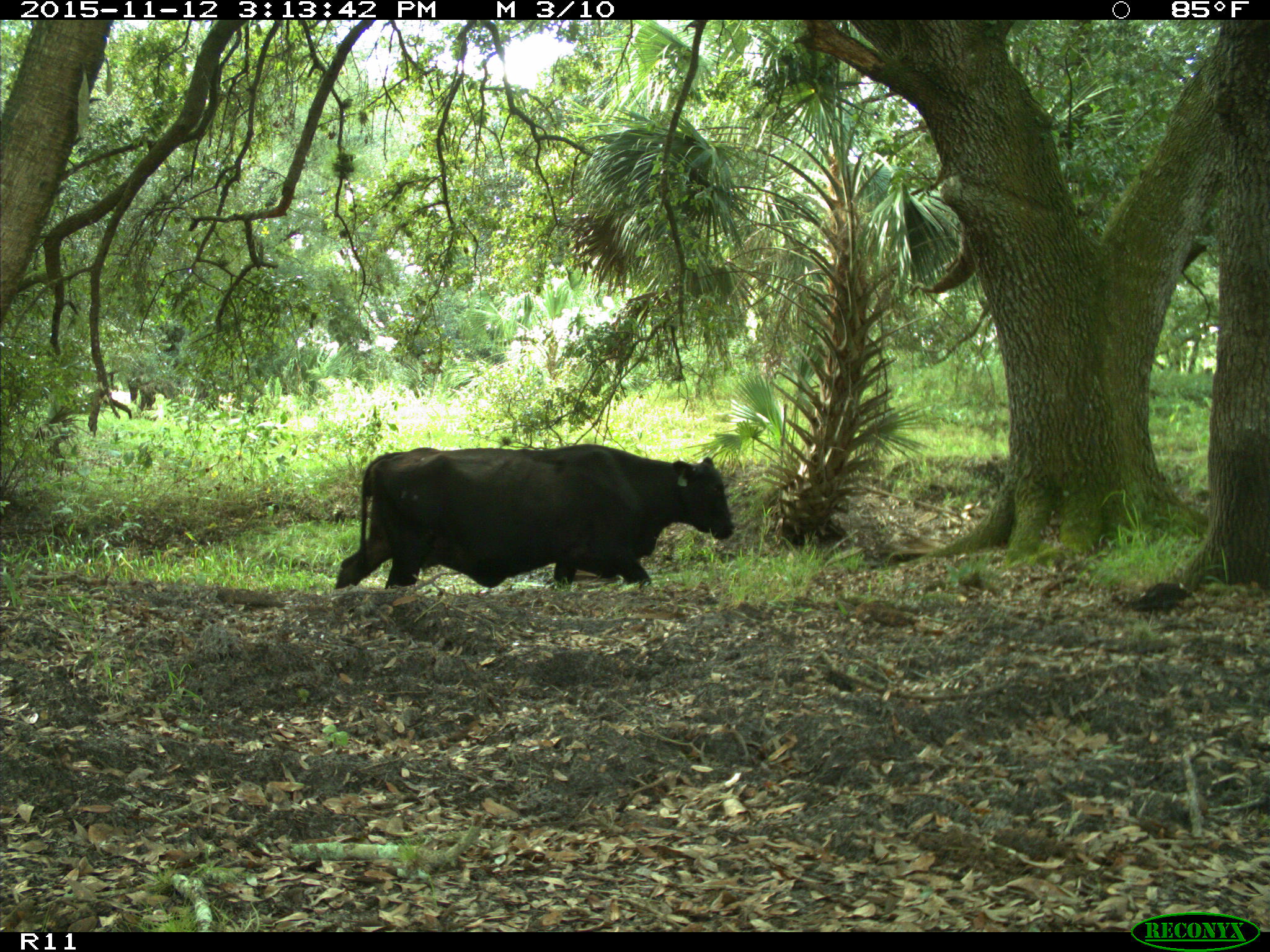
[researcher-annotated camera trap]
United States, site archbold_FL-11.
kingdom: Animalia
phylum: Chordata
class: Mammalia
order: Artiodactyla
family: Bovidae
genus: Bos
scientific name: Bos taurus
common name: domestic cow